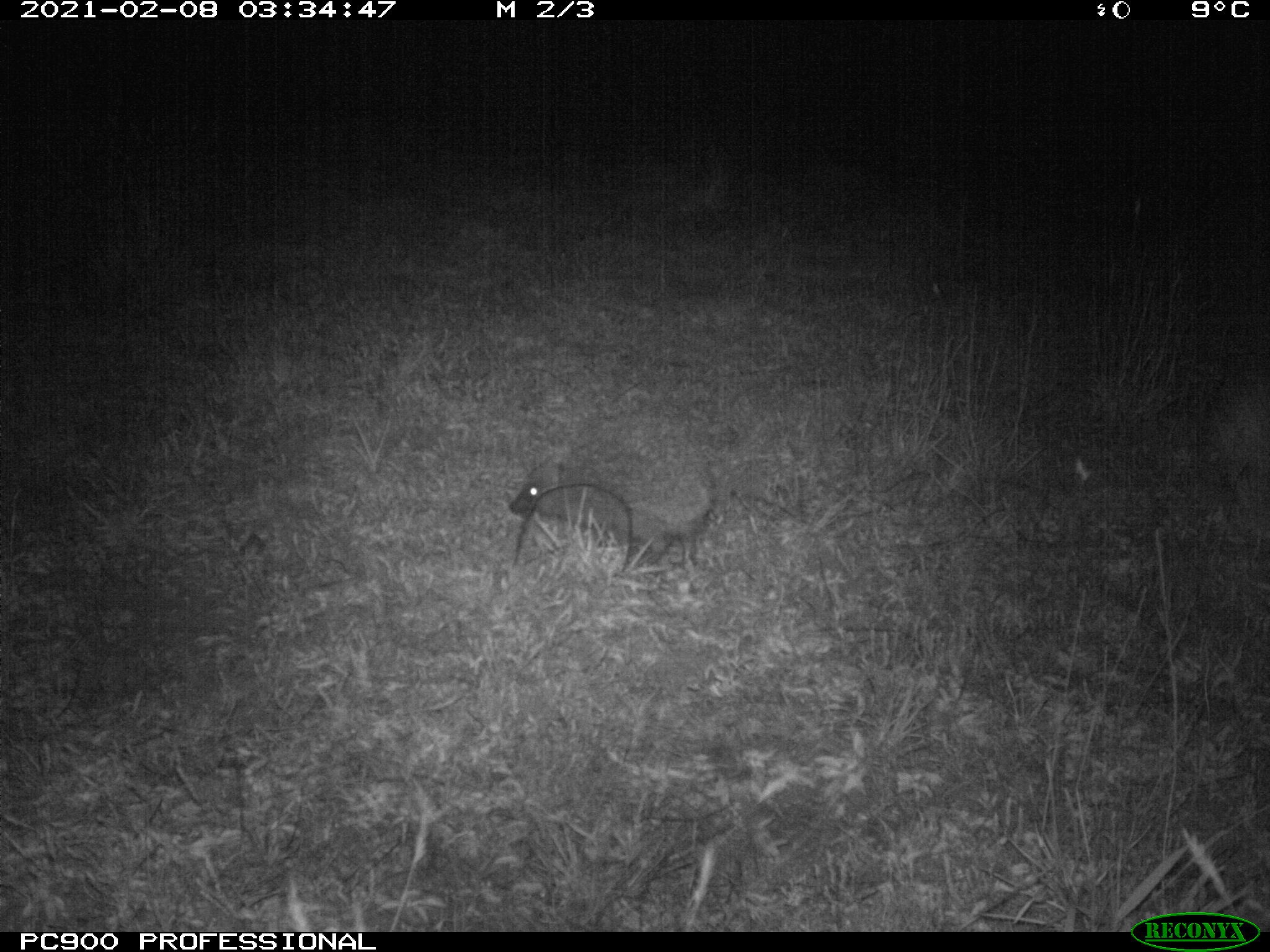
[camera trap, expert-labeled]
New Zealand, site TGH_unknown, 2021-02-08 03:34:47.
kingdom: Animalia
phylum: Chordata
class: Mammalia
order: Eulipotyphla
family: Erinaceidae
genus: Erinaceus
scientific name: Erinaceus europaeus europaeus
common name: european hedgehog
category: hedgehog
Hedgehog (european hedgehog) (Erinaceus europaeus europaeus).